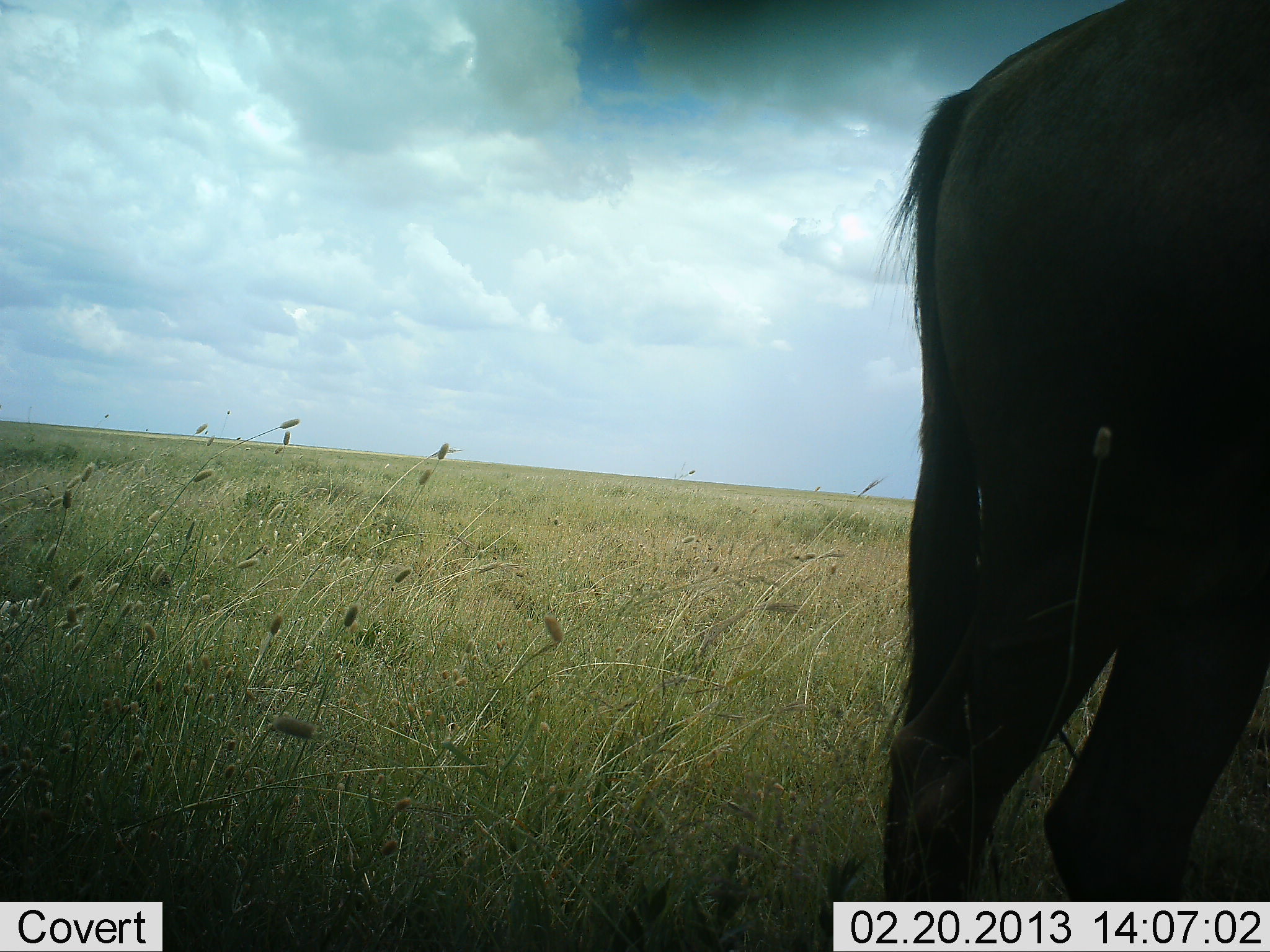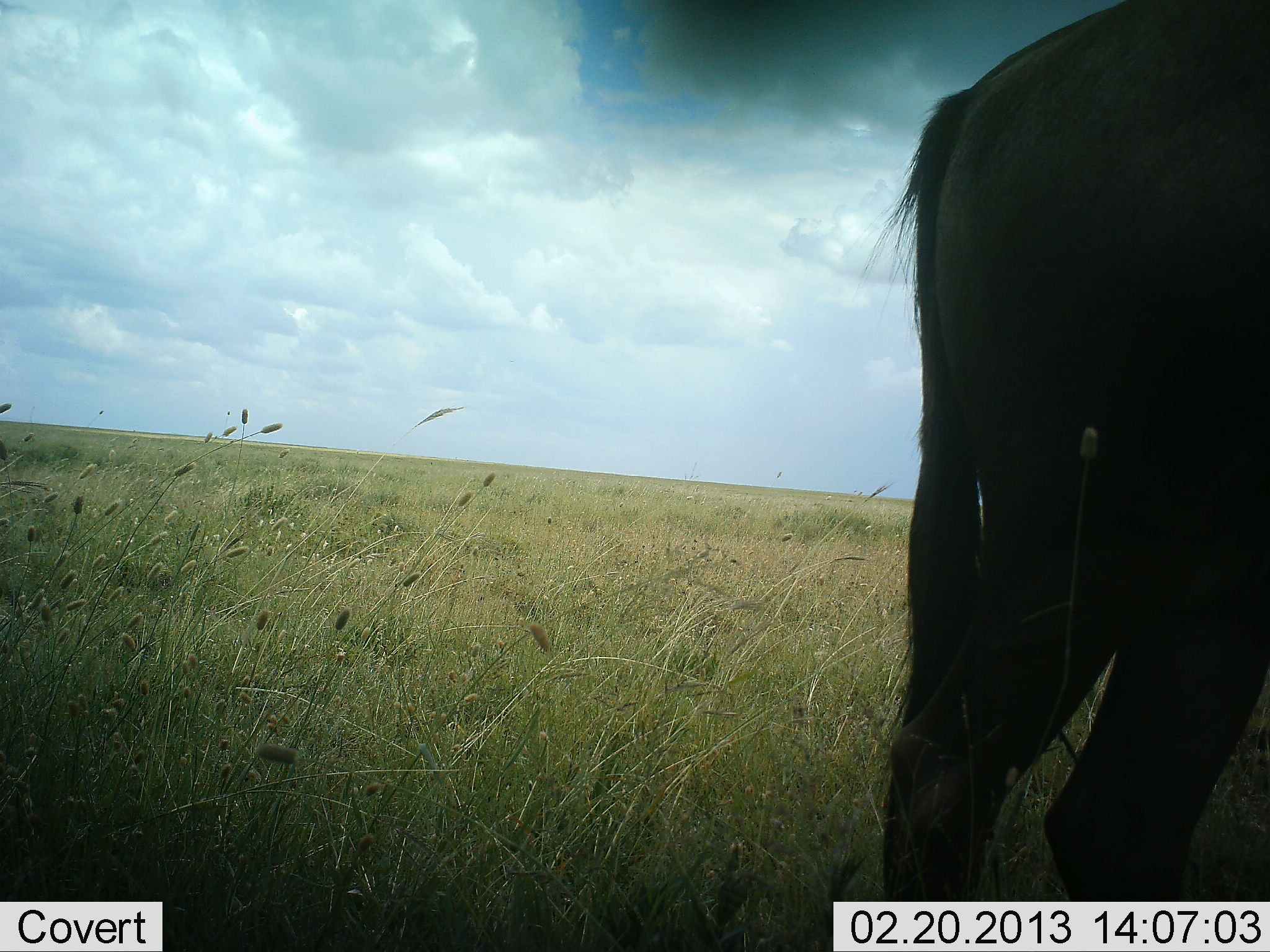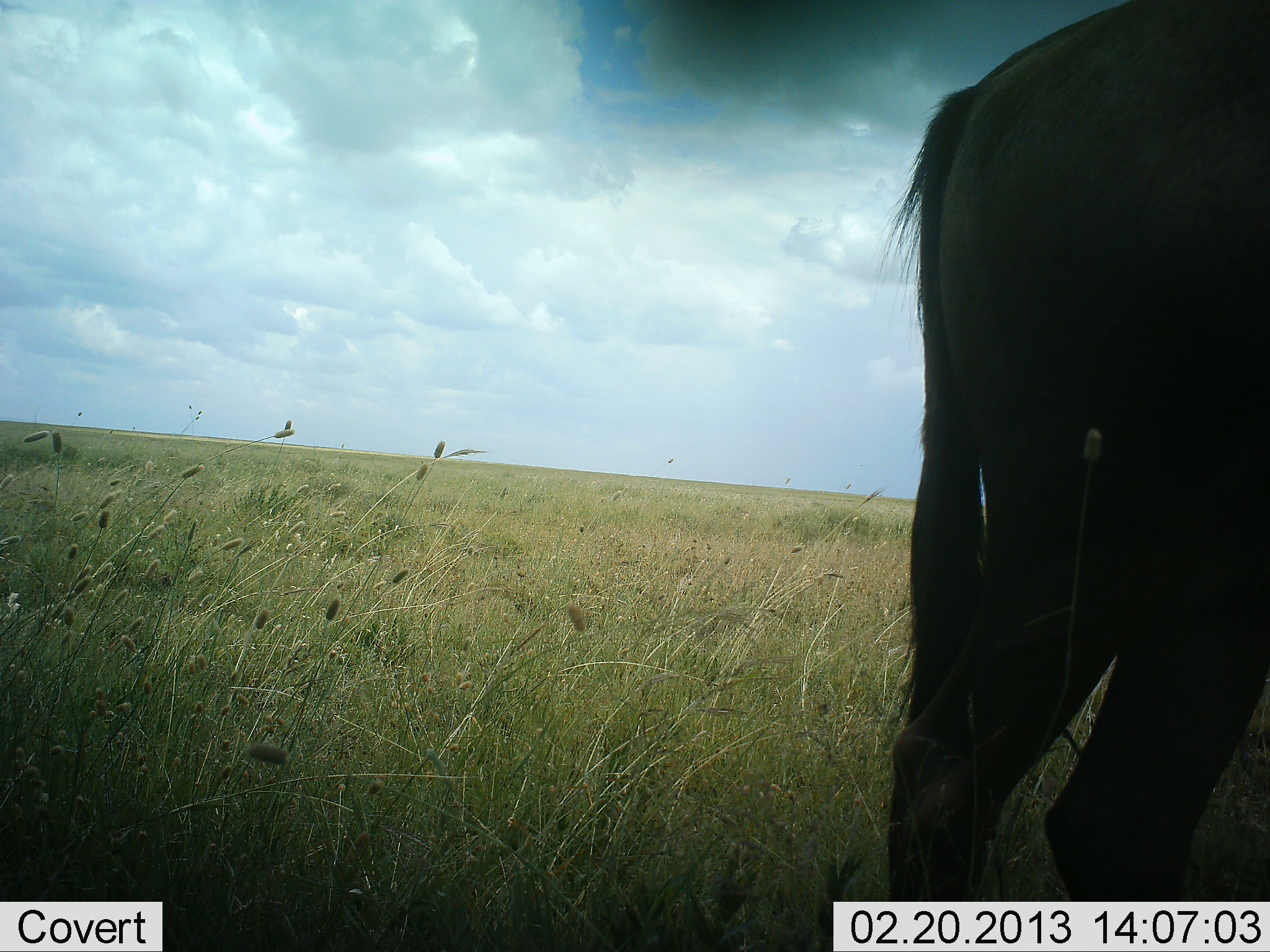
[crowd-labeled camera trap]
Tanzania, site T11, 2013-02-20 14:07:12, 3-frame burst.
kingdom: Animalia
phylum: Chordata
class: Mammalia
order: Artiodactyla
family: Bovidae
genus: Connochaetes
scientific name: Connochaetes taurinus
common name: blue wildebeest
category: wildebeest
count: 1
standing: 100%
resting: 0%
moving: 0%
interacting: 0%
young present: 0%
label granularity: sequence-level